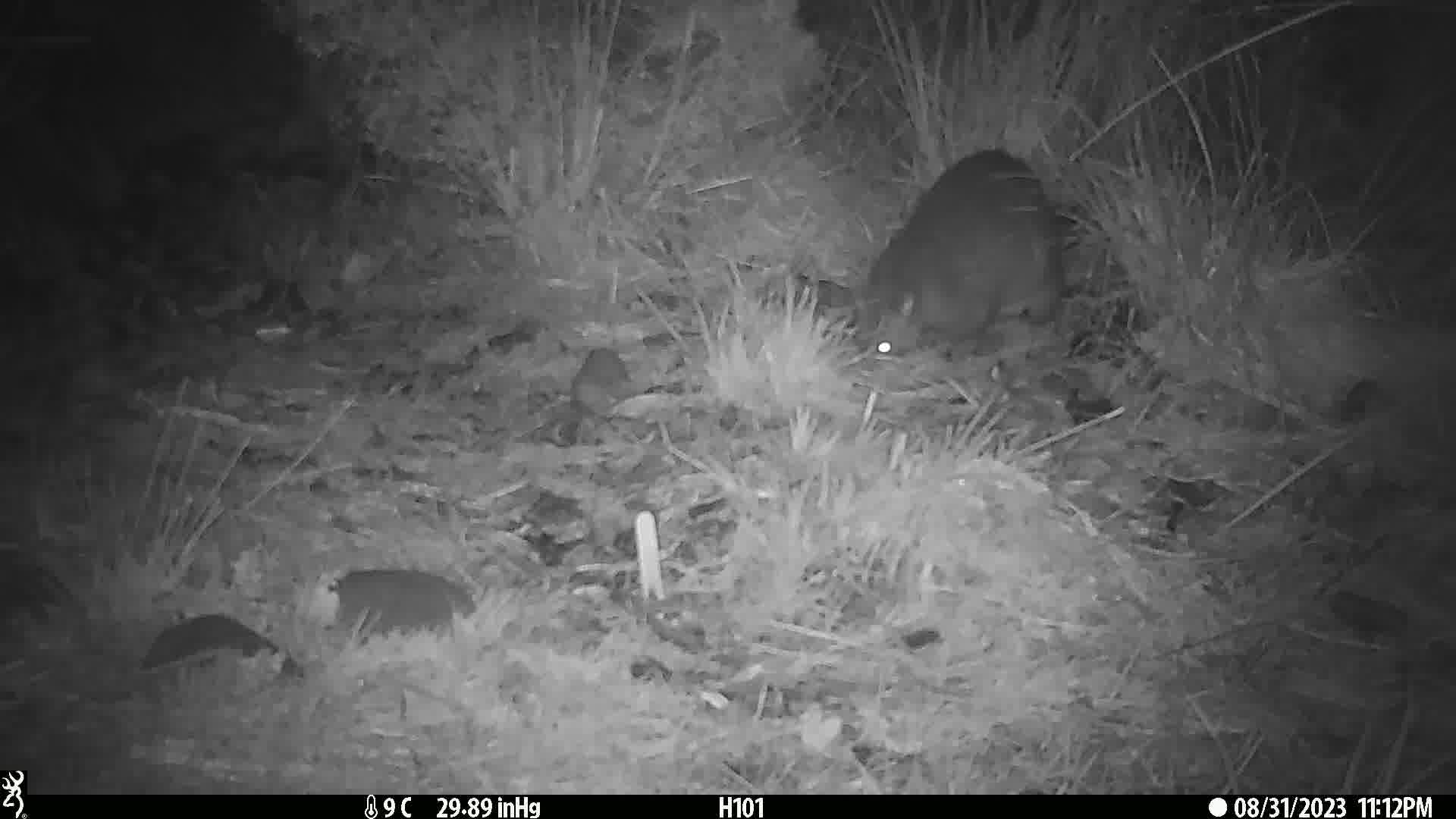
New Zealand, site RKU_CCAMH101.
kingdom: Animalia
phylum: Chordata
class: Mammalia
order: Diprotodontia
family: Phalangeridae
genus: Trichosurus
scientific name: Trichosurus vulpecula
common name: common brushtail possum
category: possum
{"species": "possum (common brushtail possum) (Trichosurus vulpecula)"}